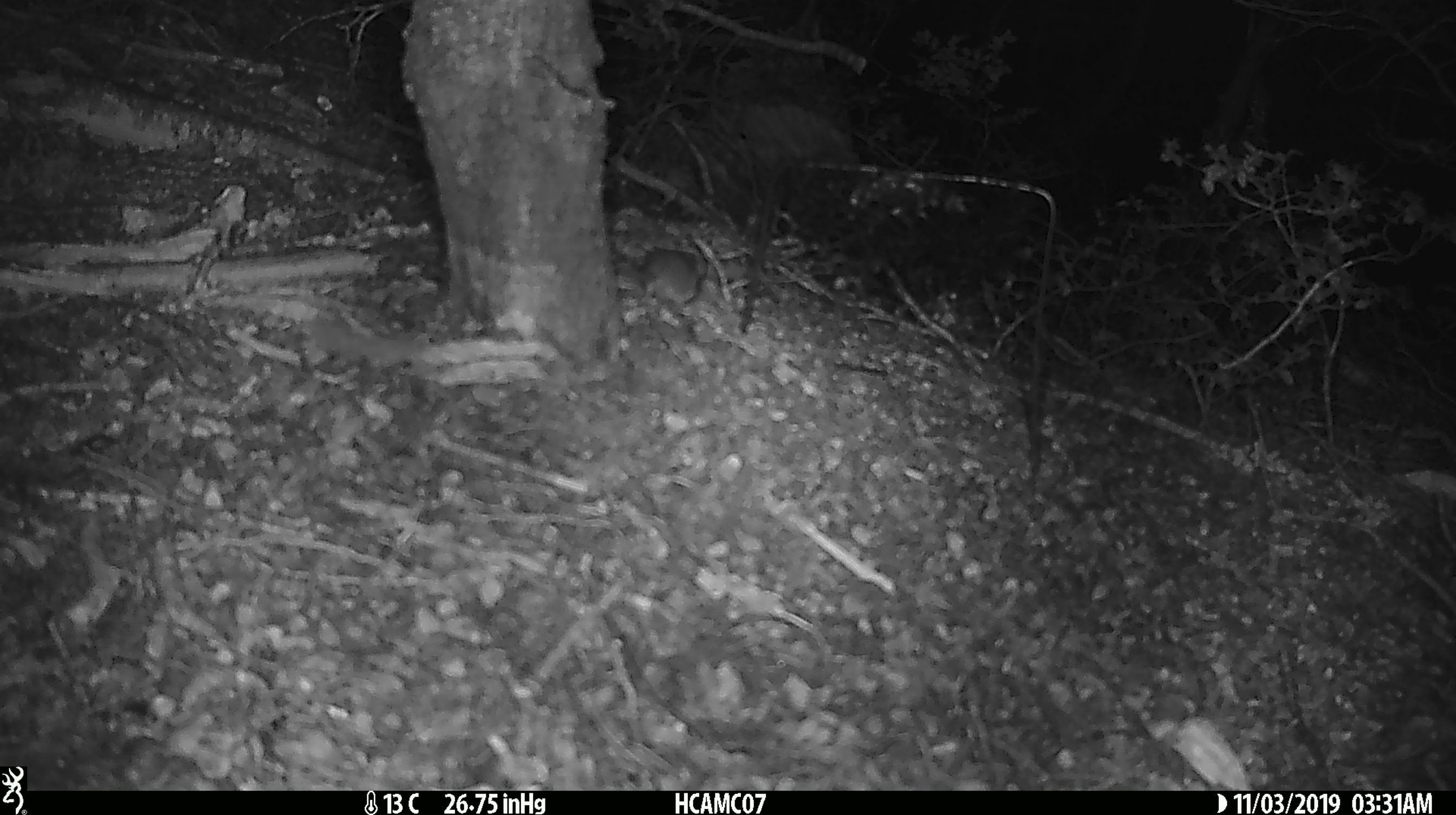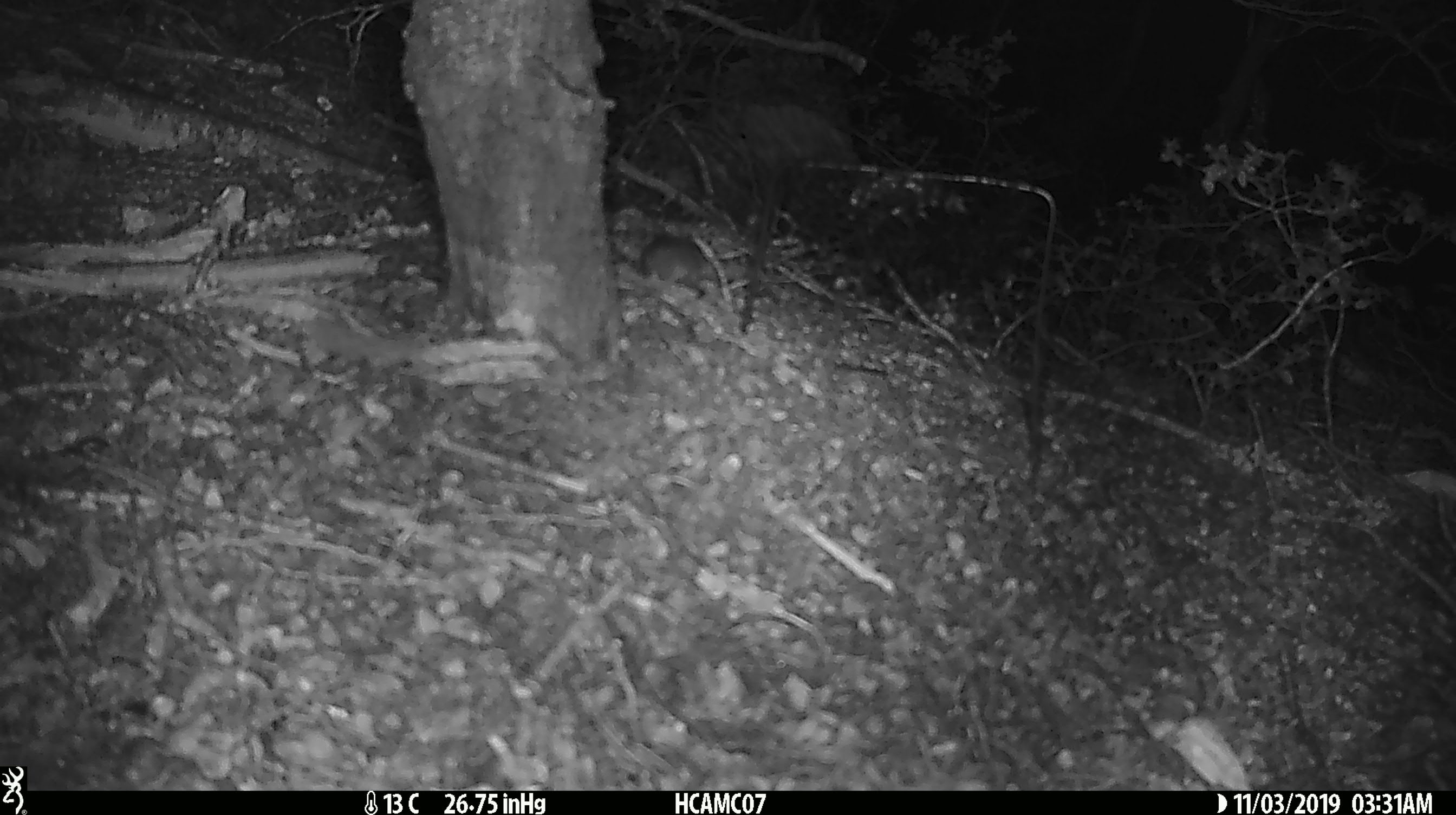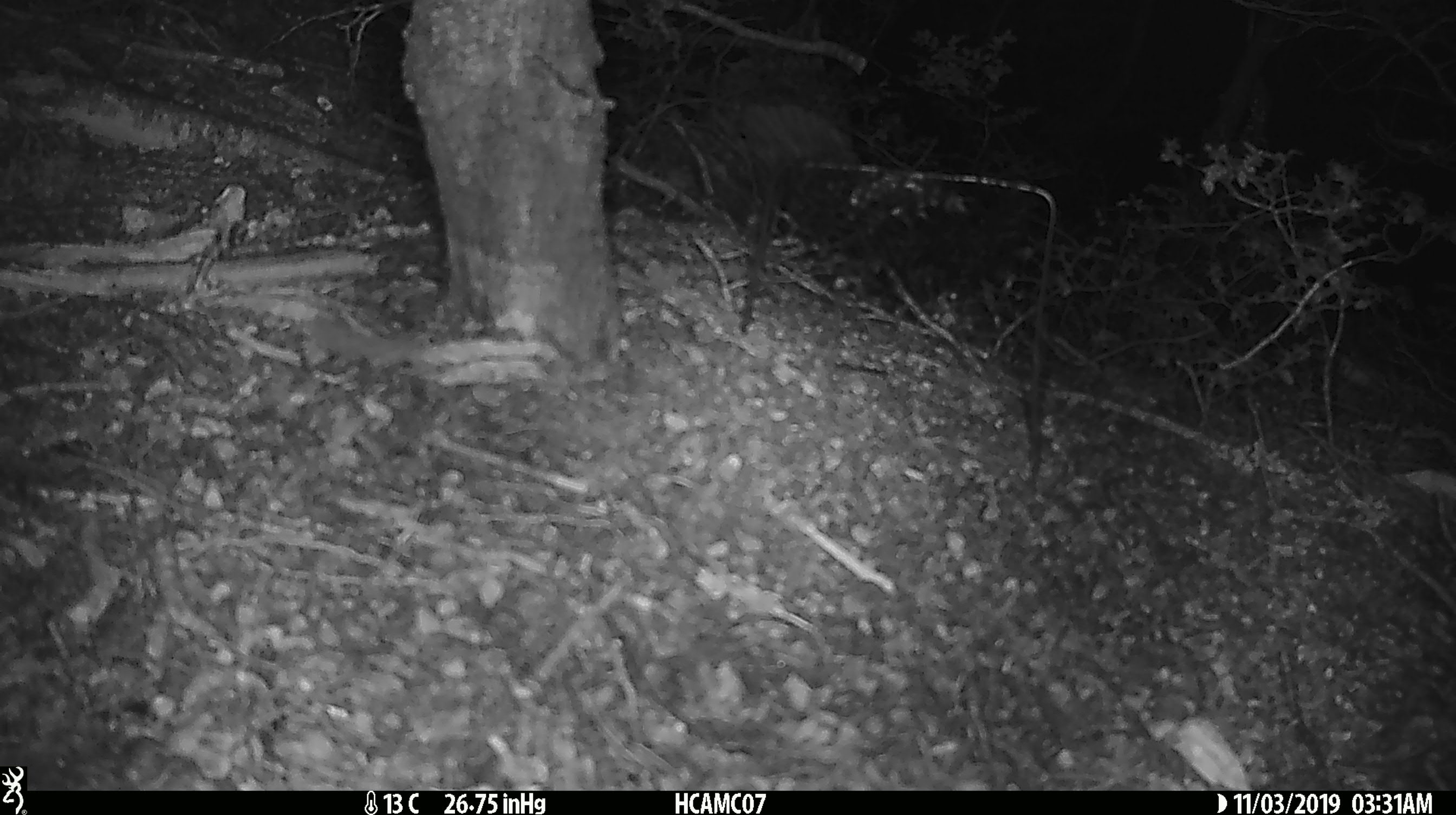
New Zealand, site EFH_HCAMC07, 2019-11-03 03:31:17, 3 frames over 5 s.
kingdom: Animalia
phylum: Chordata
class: Mammalia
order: Rodentia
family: Muridae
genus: Mus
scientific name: Mus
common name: mouse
Mouse (Mus).